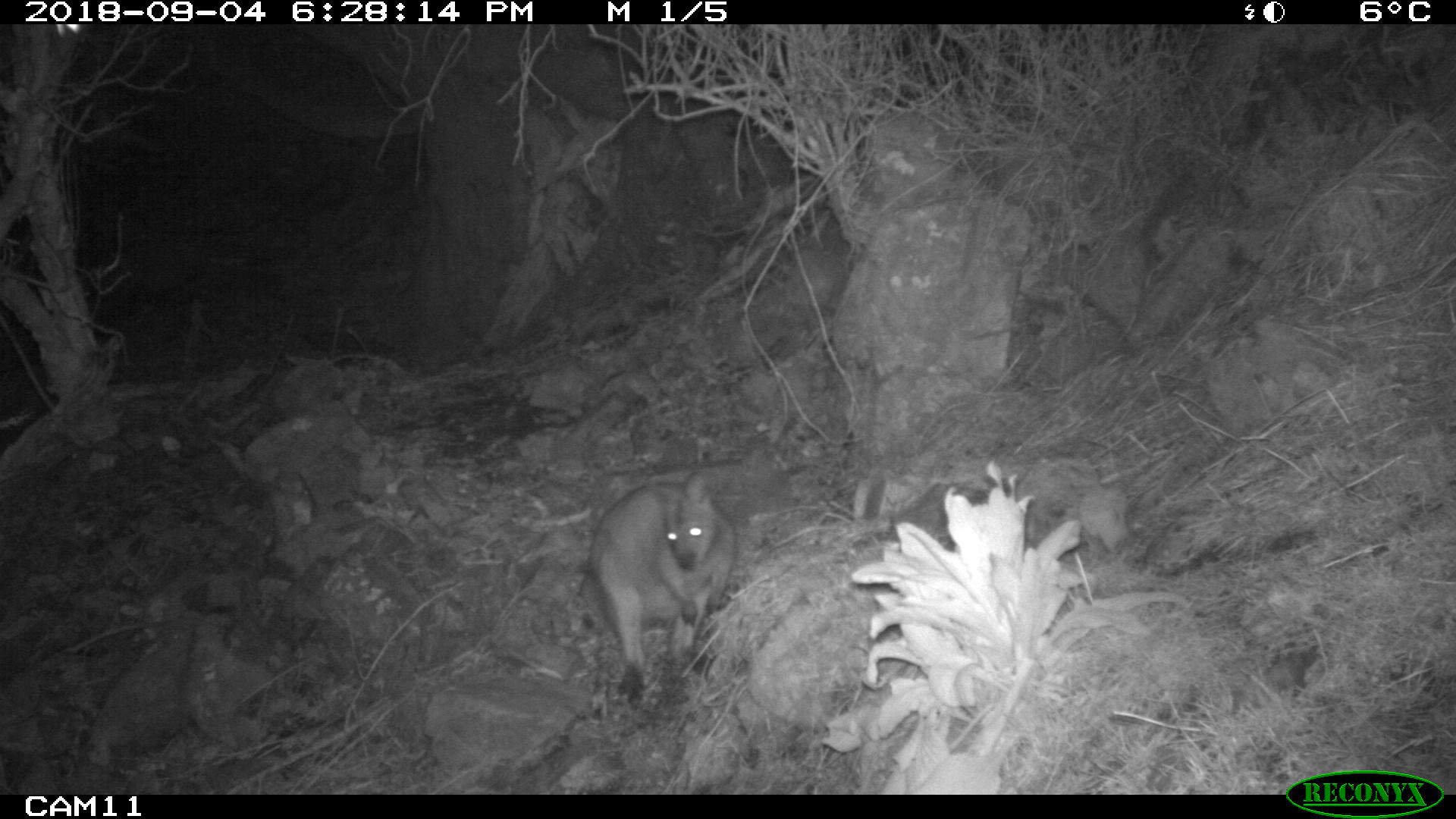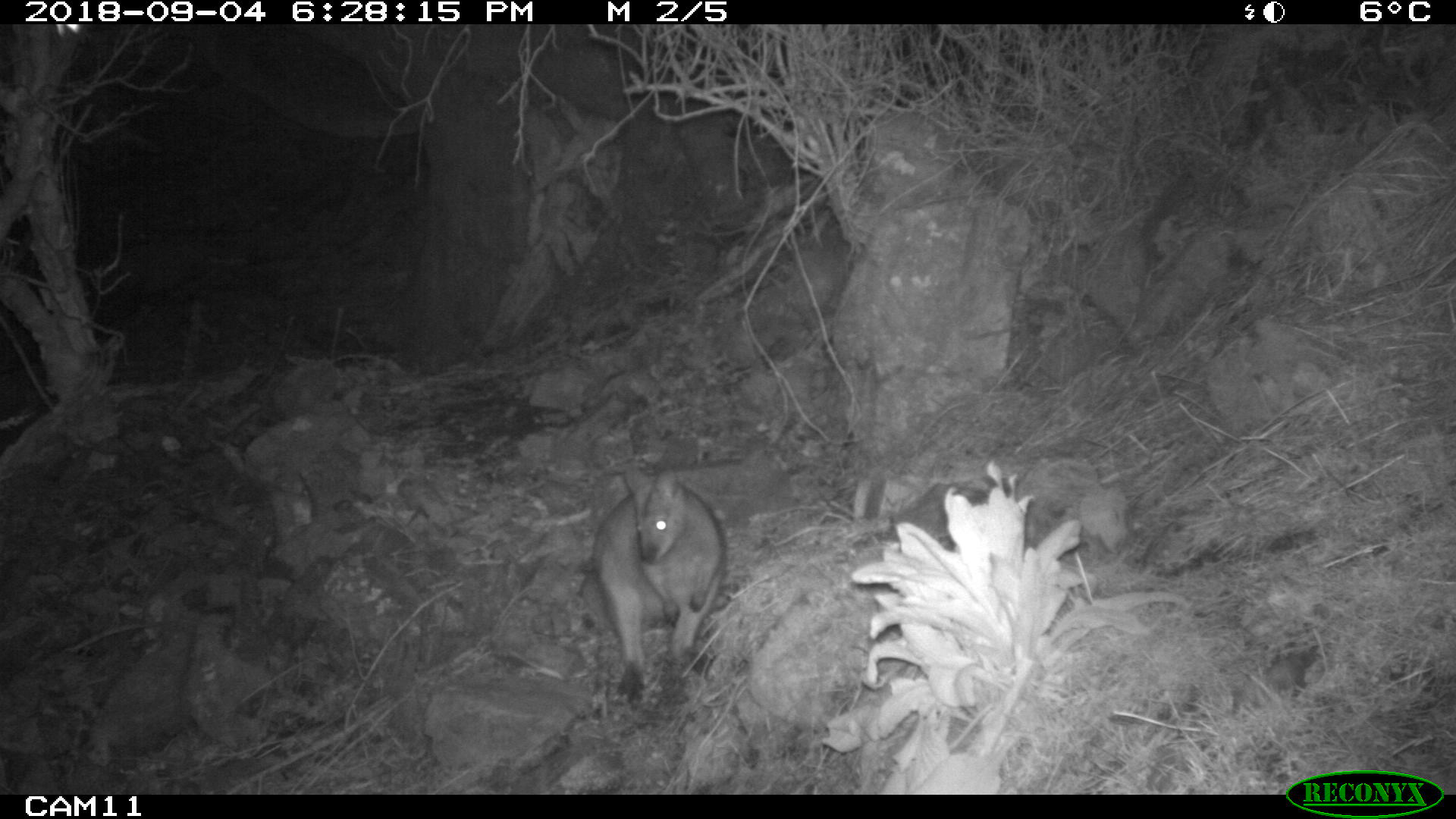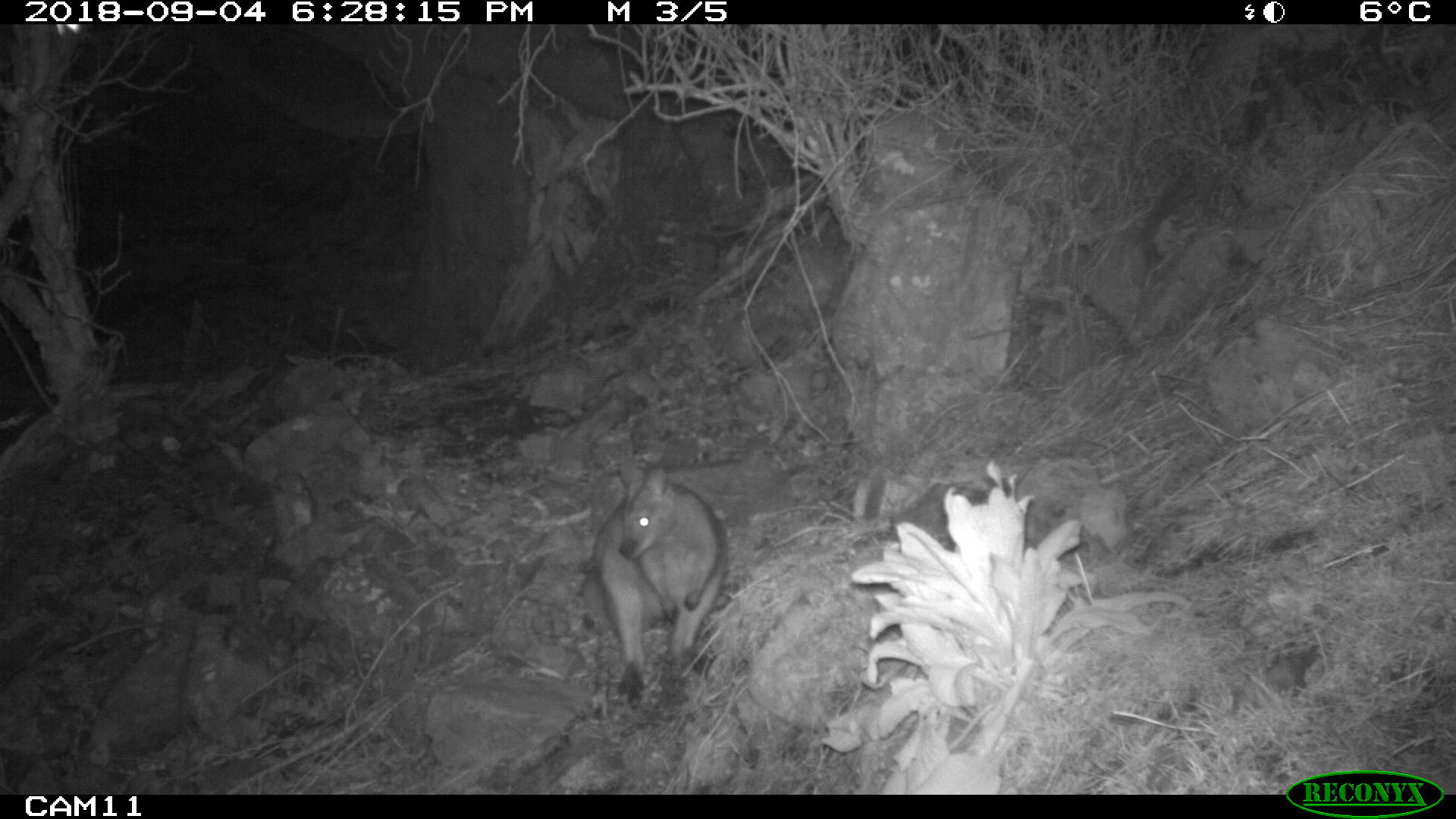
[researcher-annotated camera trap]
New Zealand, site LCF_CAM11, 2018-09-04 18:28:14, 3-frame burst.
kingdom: Animalia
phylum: Chordata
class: Mammalia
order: Diprotodontia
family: Macropodidae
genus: Notamacropus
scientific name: Notamacropus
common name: wallaby